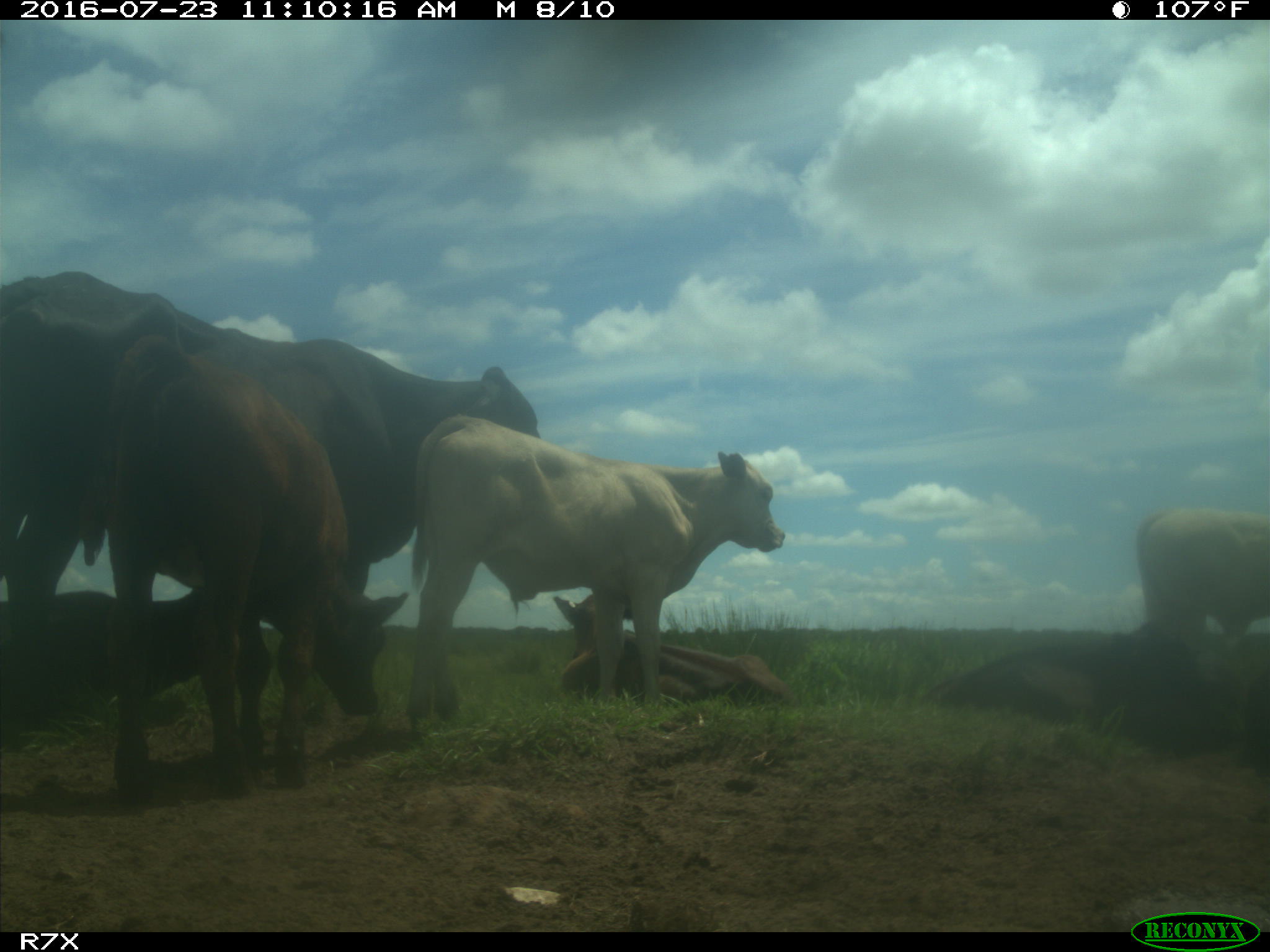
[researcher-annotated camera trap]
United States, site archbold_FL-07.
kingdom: Animalia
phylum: Chordata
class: Mammalia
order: Artiodactyla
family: Bovidae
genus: Bos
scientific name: Bos taurus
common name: domestic cow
Bos taurus (domestic cow).